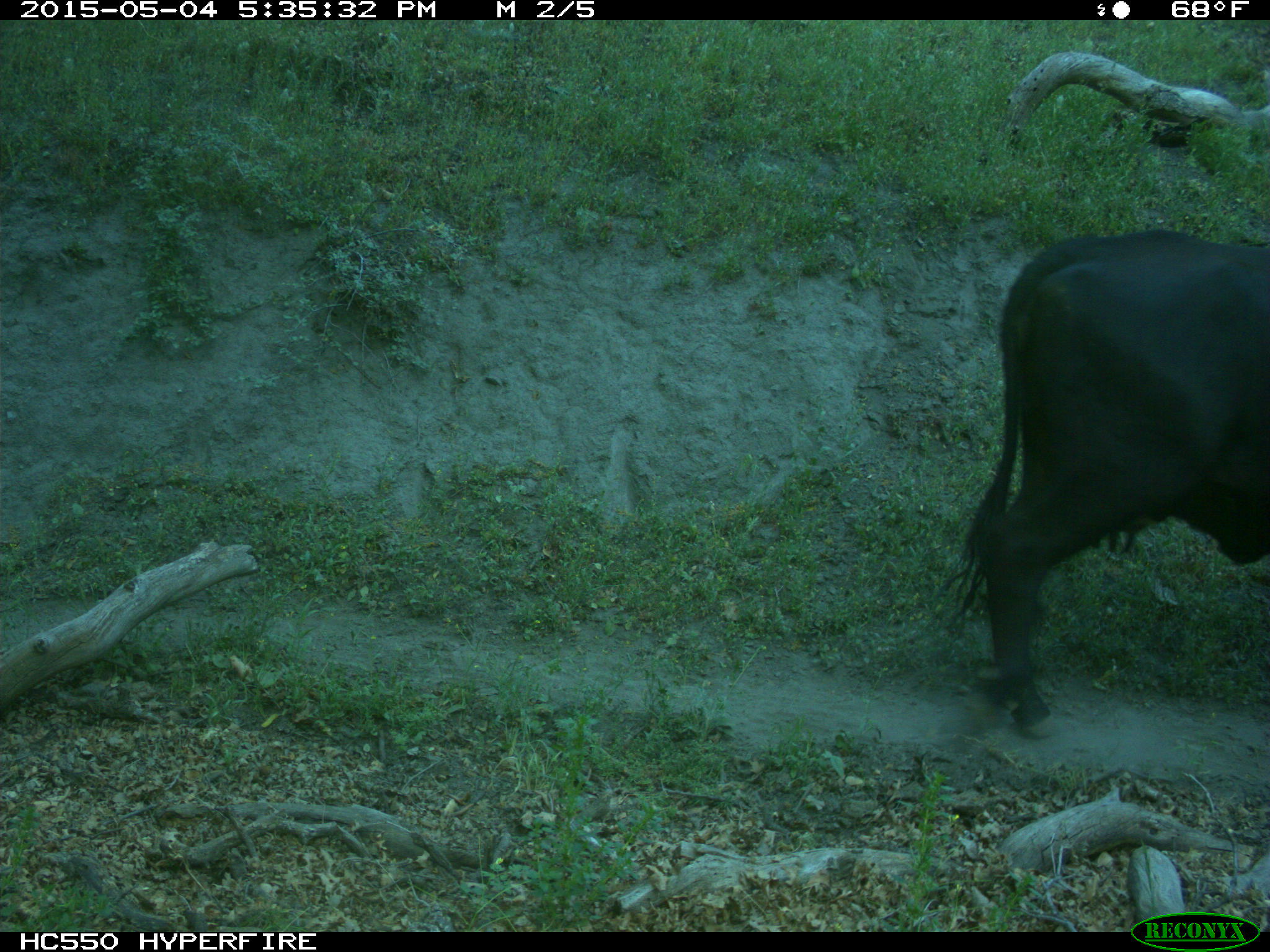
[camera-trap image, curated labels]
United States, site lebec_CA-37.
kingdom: Animalia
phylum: Chordata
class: Mammalia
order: Artiodactyla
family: Bovidae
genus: Bos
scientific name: Bos taurus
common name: domestic cow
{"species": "Bos taurus (domestic cow)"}